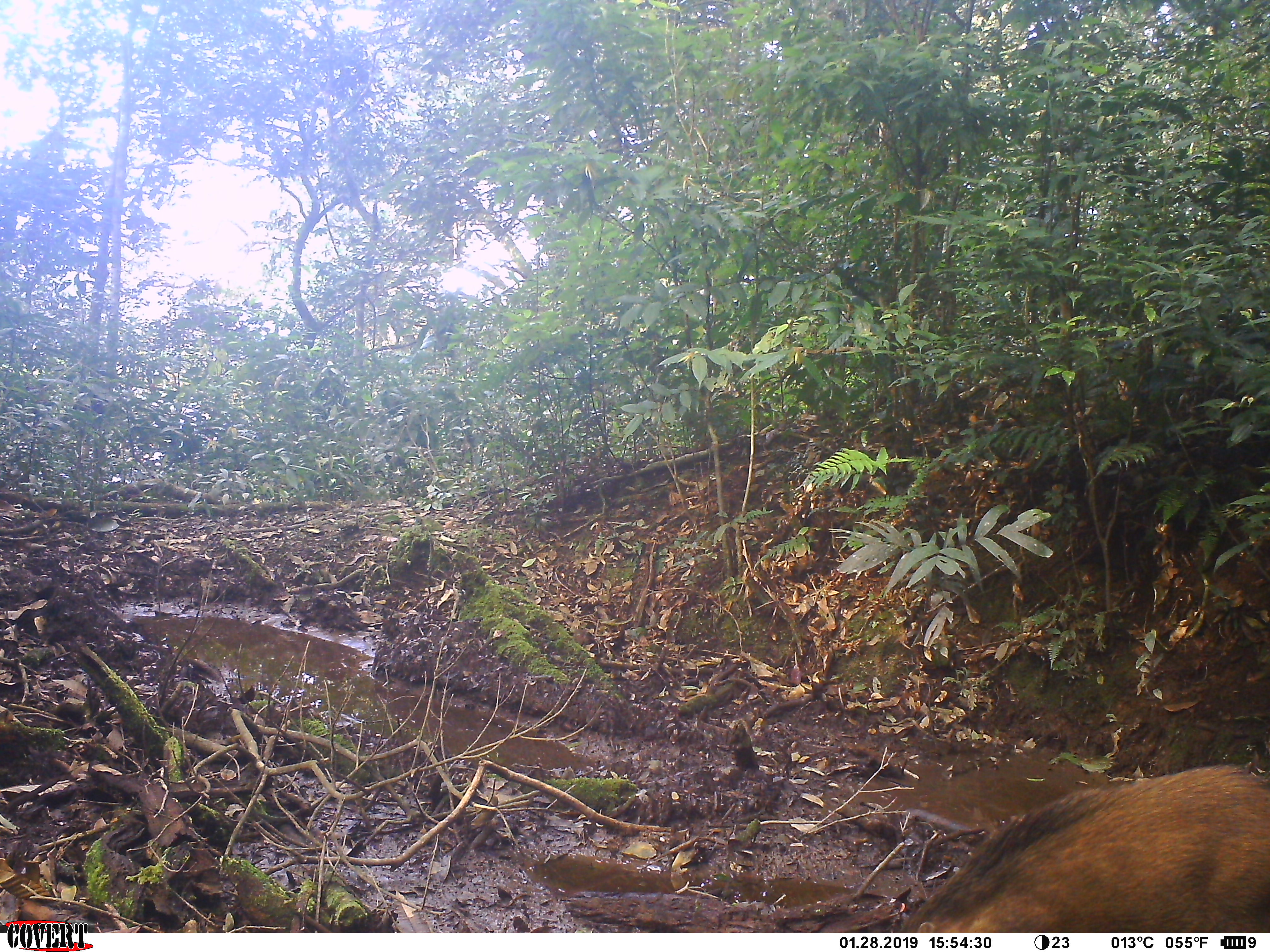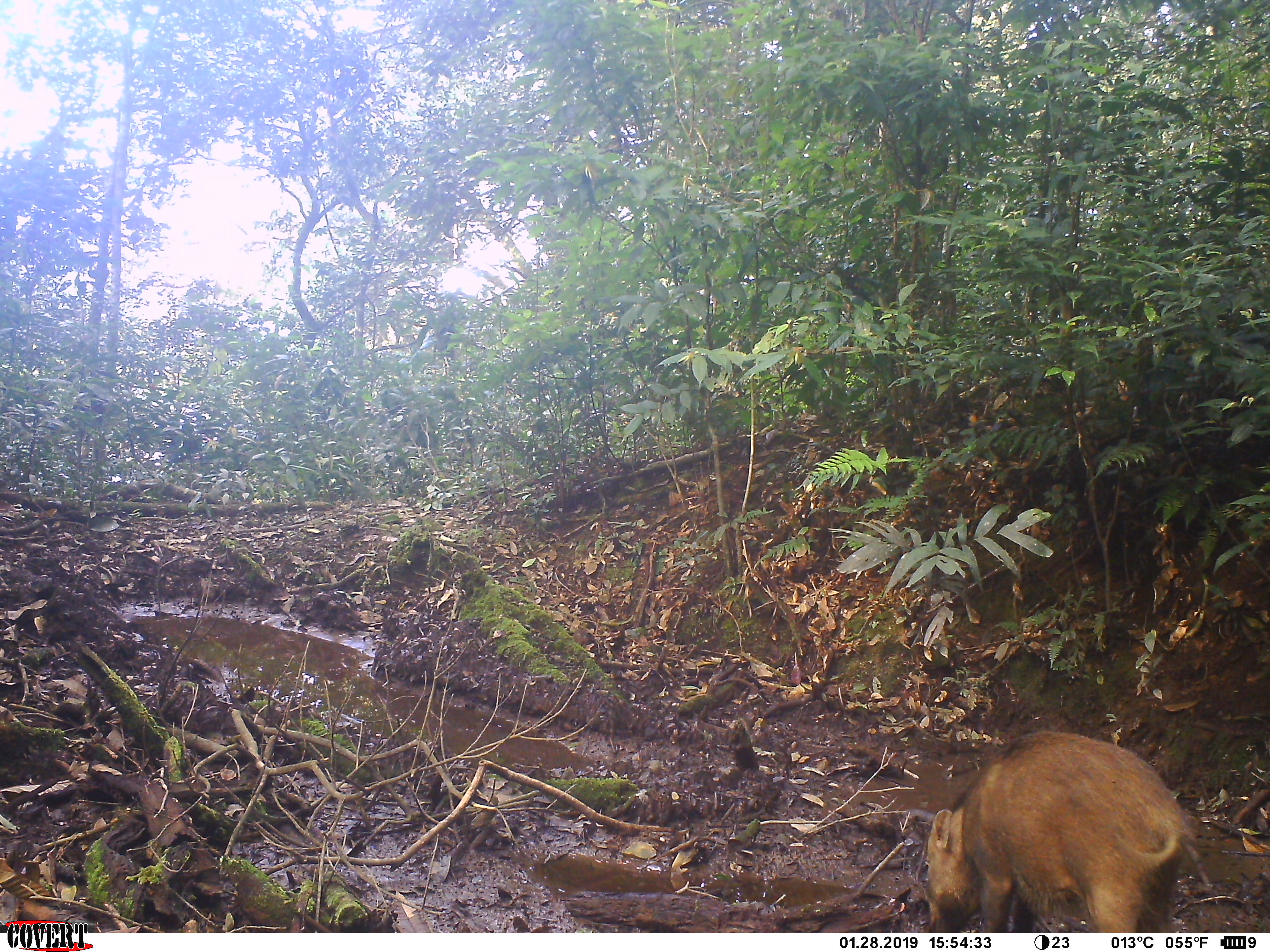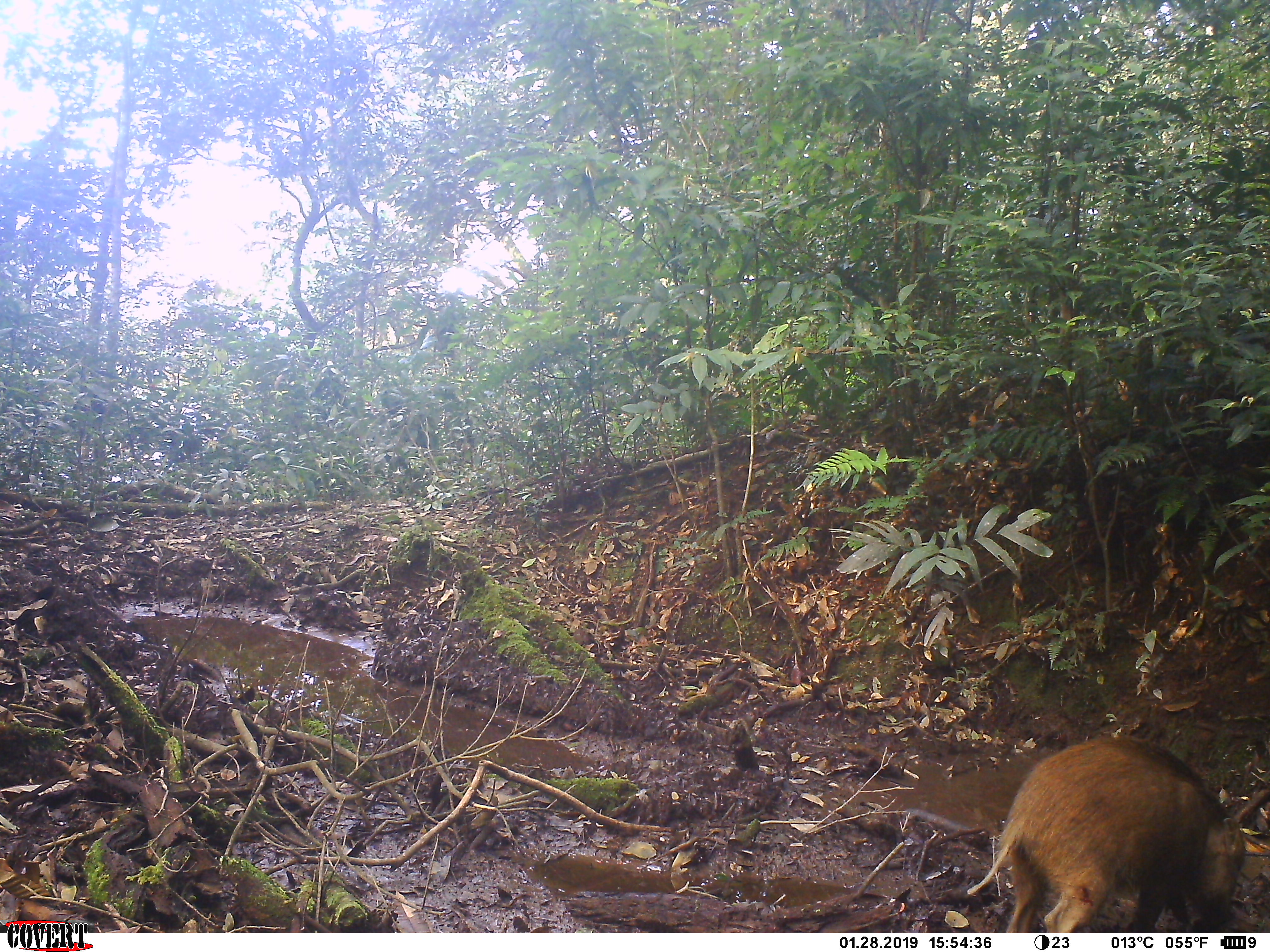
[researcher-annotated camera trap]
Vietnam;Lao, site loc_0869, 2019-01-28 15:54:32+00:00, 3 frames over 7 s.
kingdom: Animalia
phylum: Chordata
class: Mammalia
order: Artiodactyla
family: Suidae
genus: Sus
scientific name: Sus scrofa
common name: eurasian wild pig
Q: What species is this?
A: Eurasian wild pig (Sus scrofa).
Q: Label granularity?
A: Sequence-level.